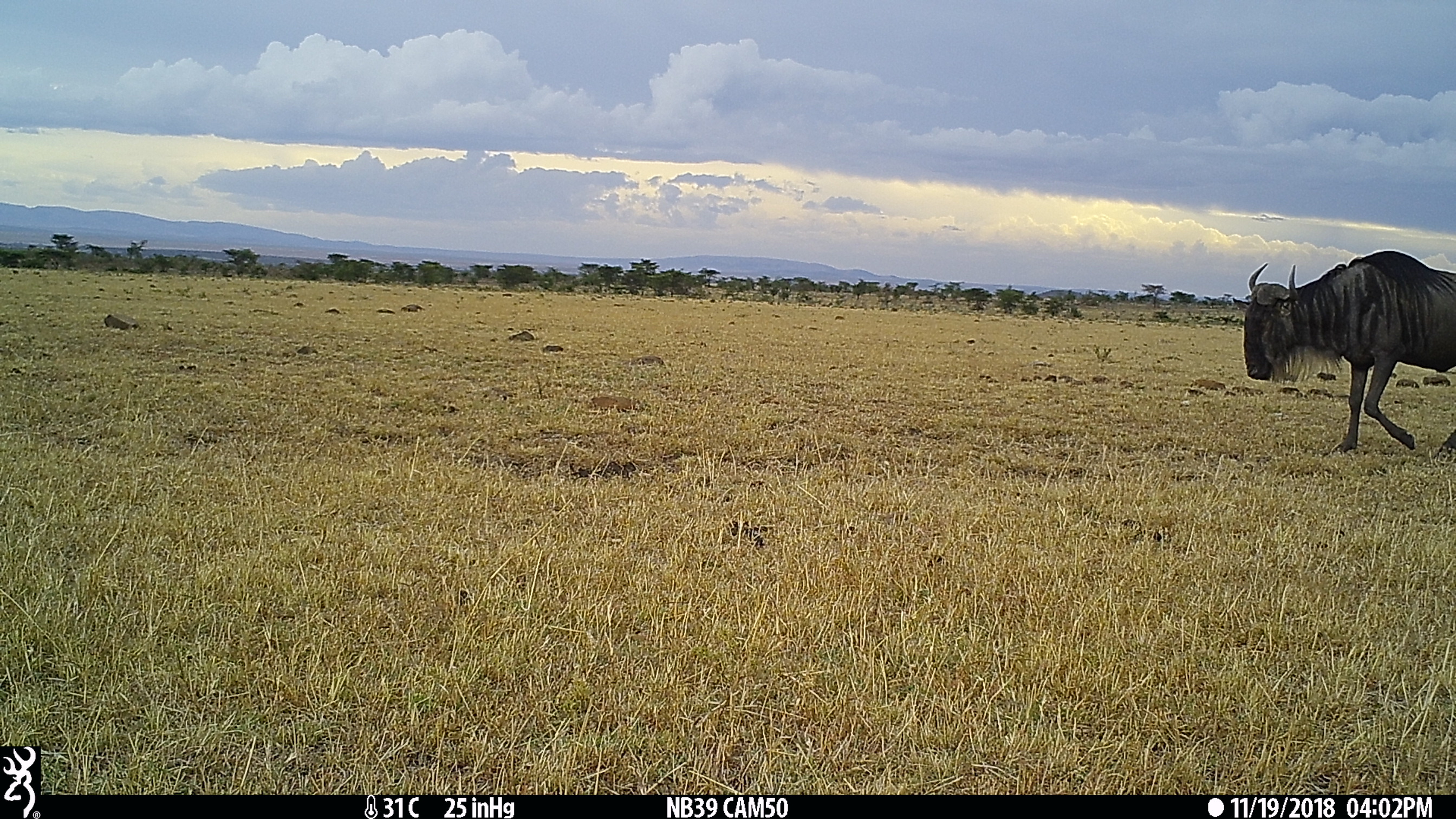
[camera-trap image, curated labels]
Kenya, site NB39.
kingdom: Animalia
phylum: Chordata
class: Mammalia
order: Artiodactyla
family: Bovidae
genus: Connochaetes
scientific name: Connochaetes taurinus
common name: blue wildebeest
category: wildebeest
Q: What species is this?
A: Wildebeest (blue wildebeest) (Connochaetes taurinus).